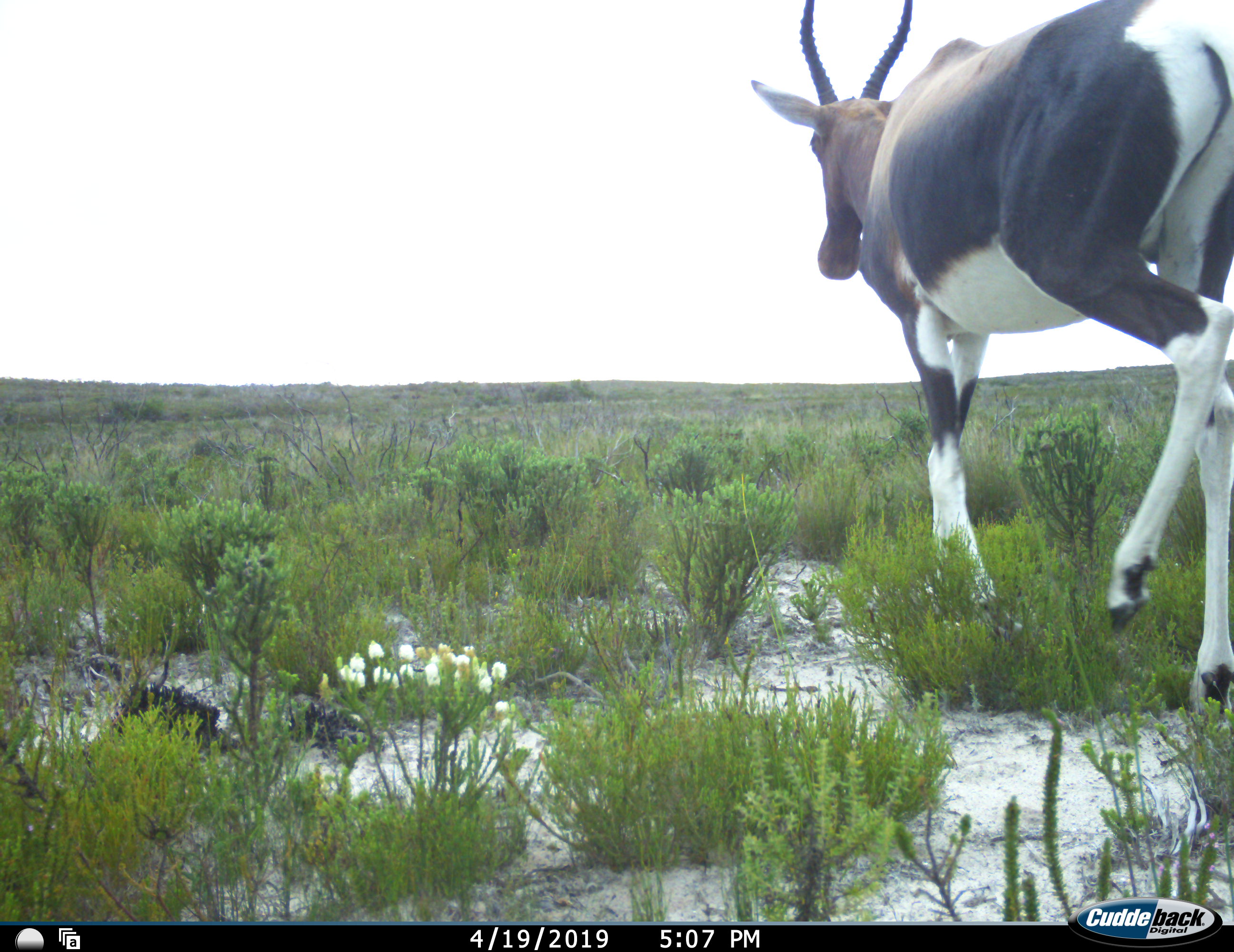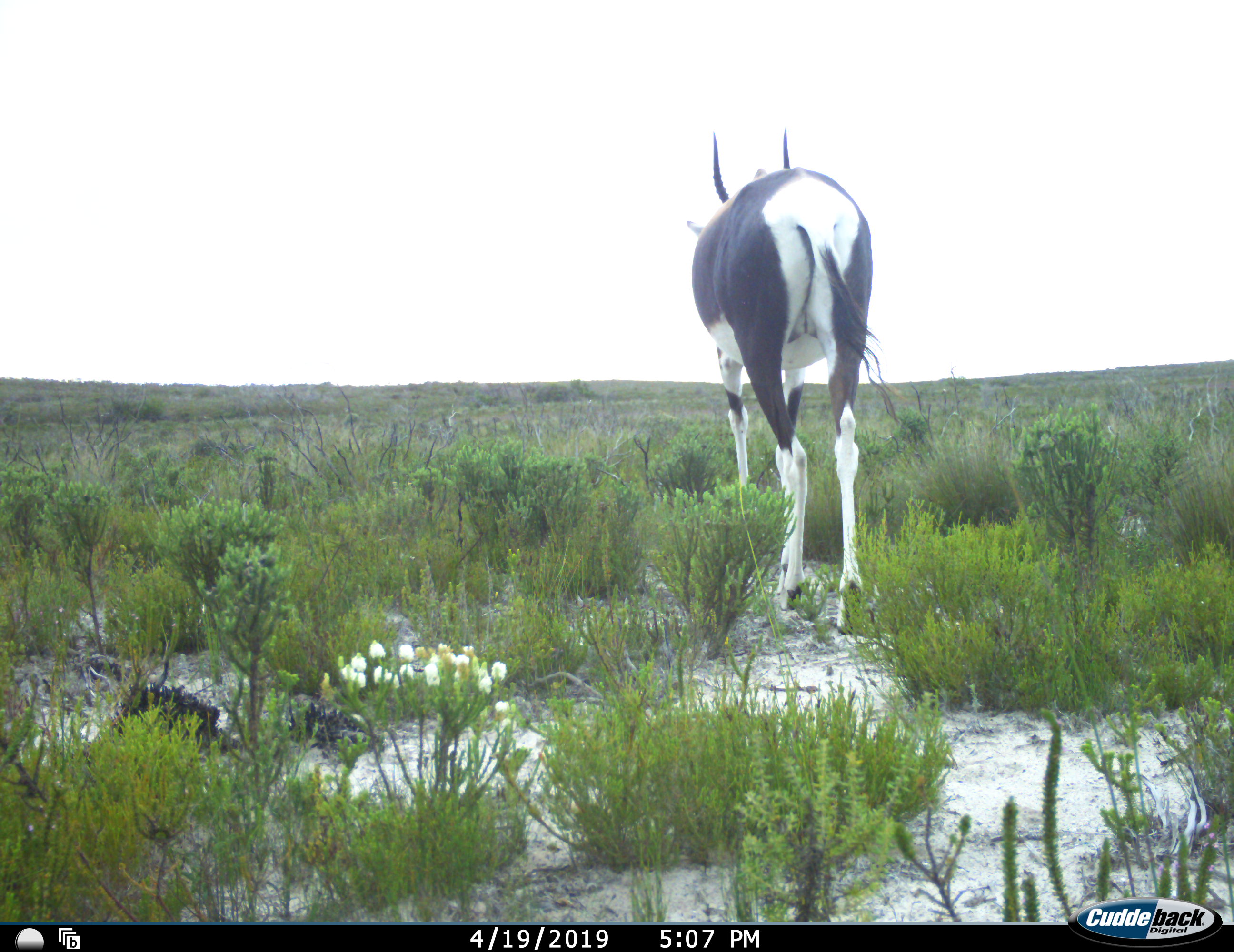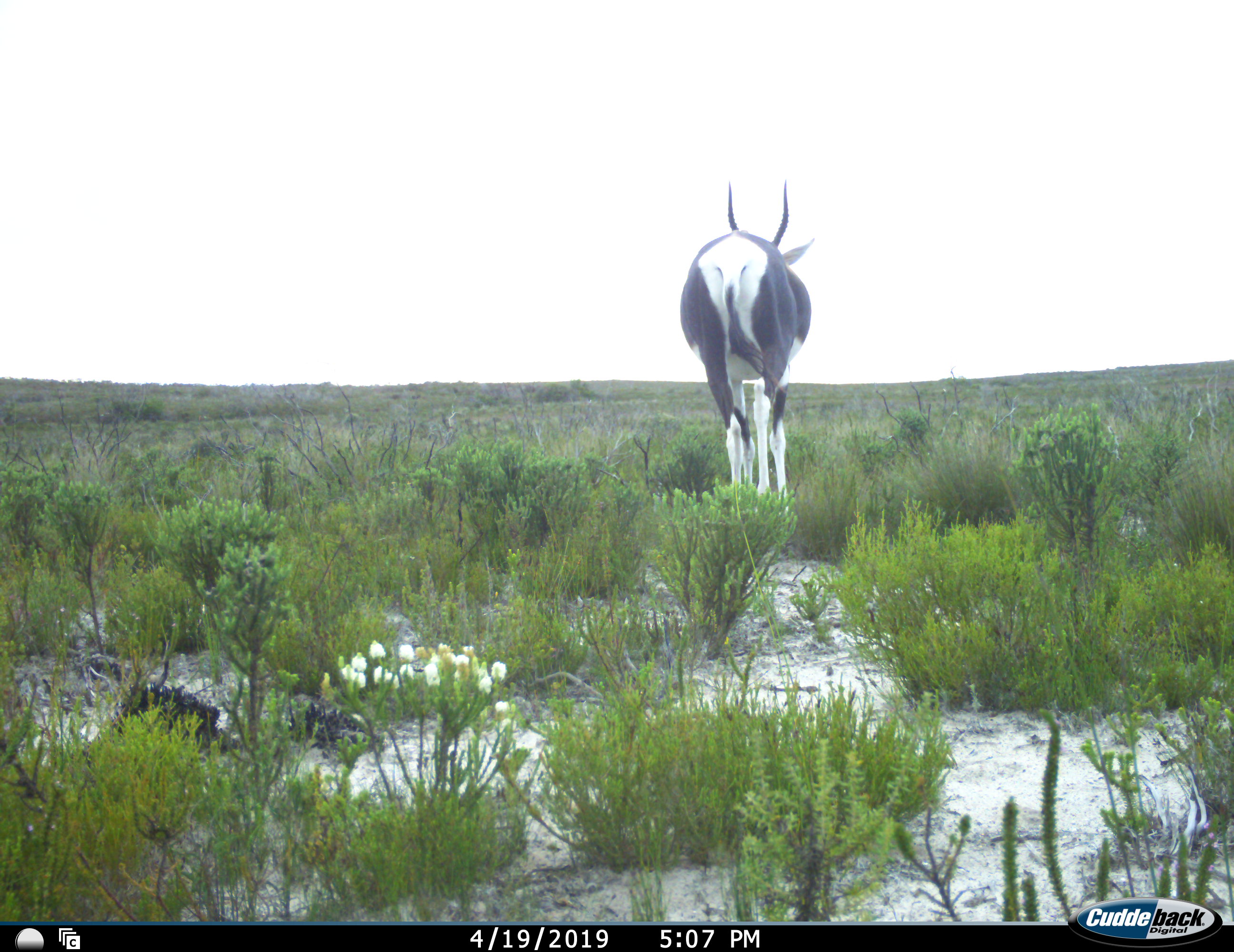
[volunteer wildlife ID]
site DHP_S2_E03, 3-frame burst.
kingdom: Animalia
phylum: Chordata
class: Mammalia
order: Artiodactyla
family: Bovidae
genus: Damaliscus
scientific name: Damaliscus pygargus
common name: bontebok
Bontebok (Damaliscus pygargus), count 1. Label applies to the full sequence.